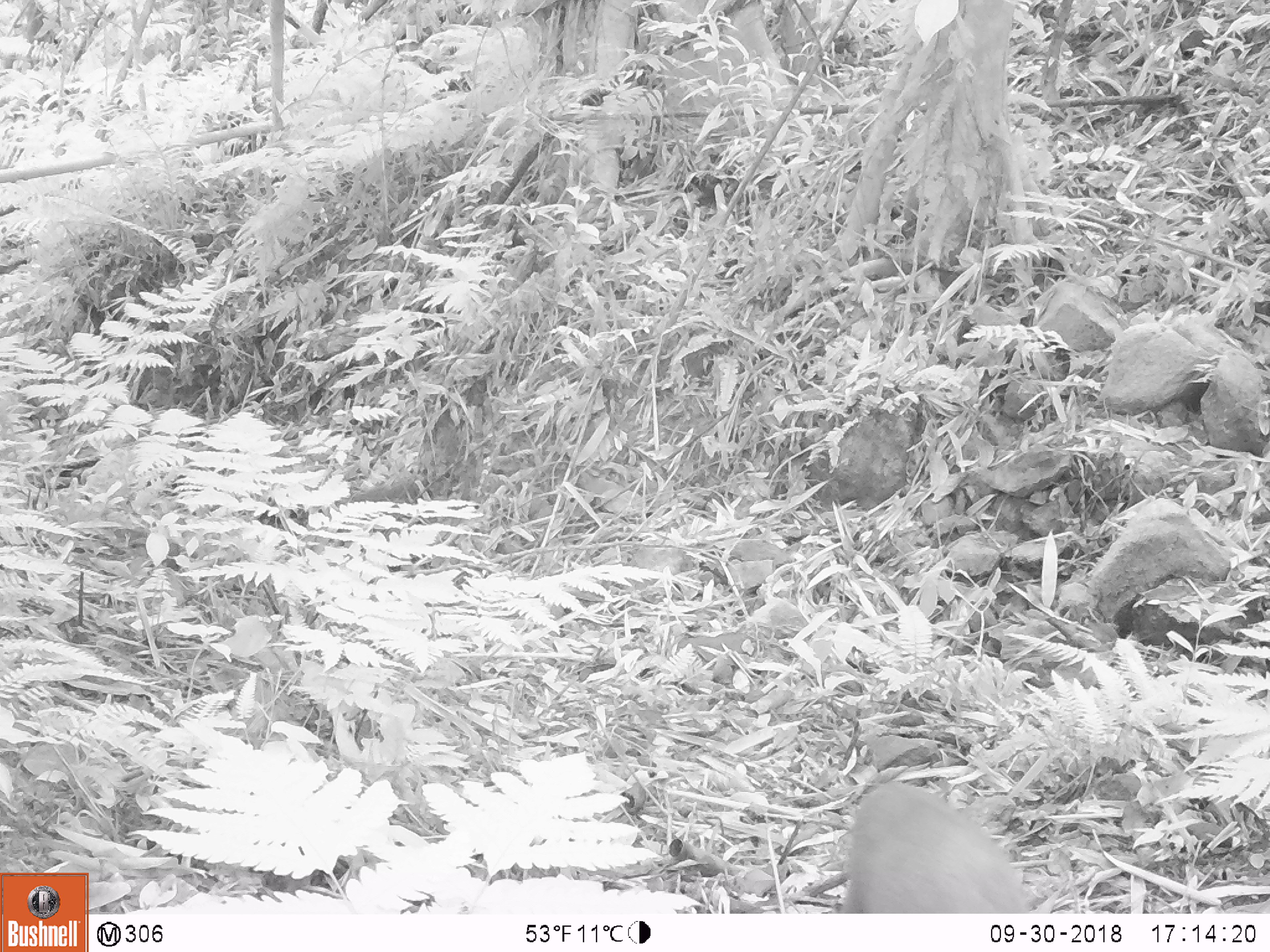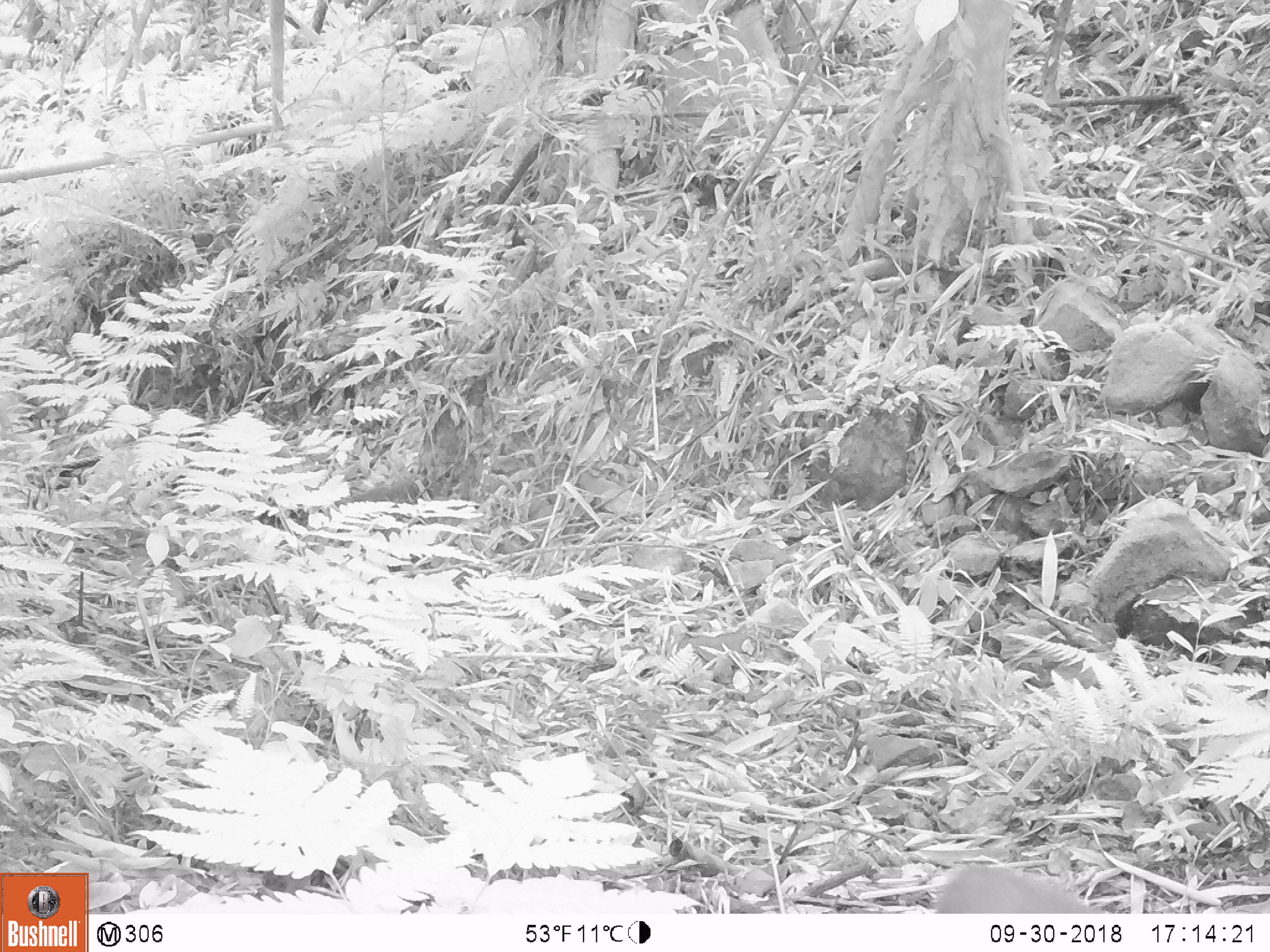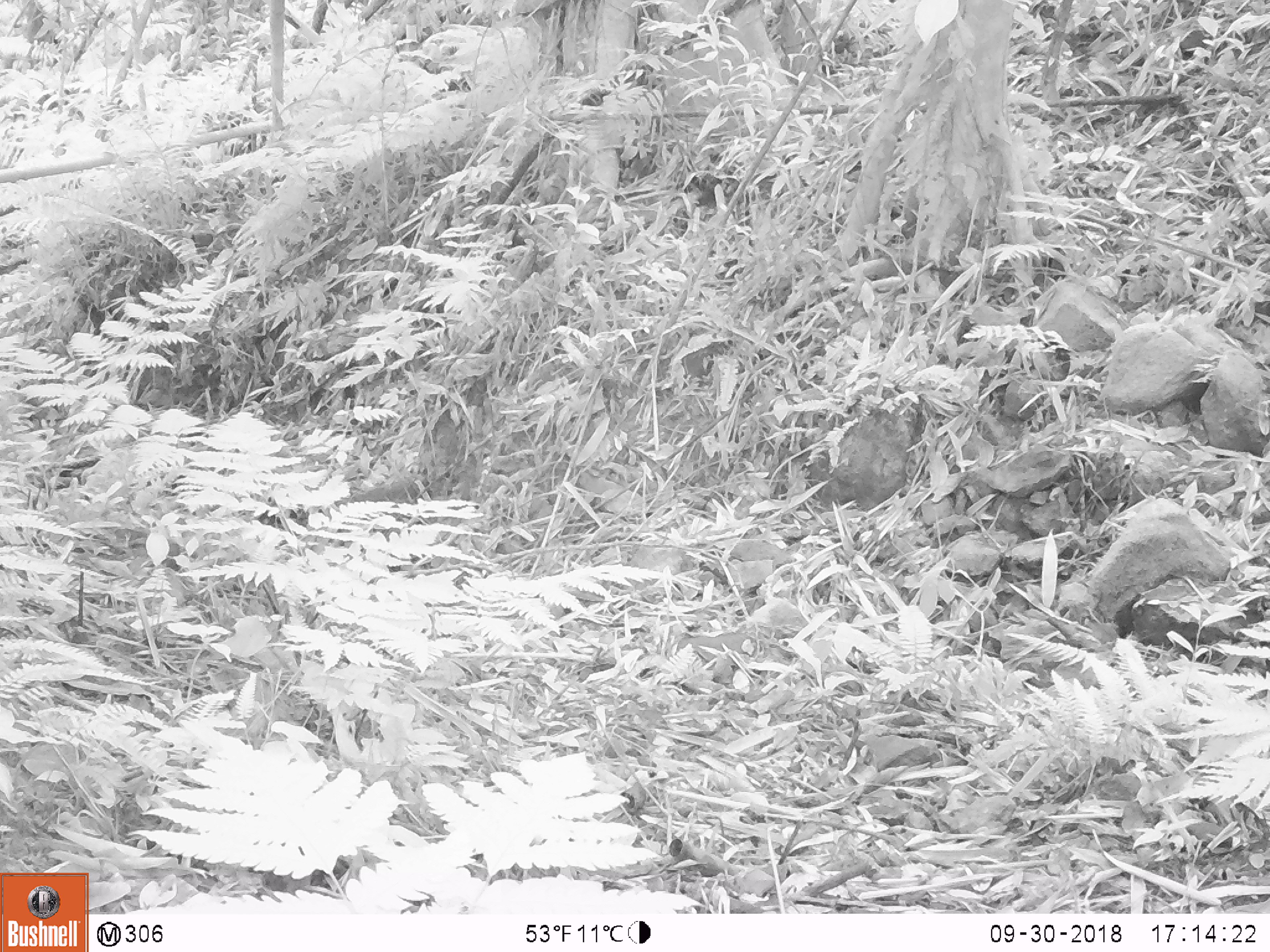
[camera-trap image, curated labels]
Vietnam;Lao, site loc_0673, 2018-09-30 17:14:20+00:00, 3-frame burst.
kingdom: Animalia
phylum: Chordata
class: Mammalia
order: Artiodactyla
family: Cervidae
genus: Muntiacus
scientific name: Muntiacus rooseveltorum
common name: roosevelt's muntjac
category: roosevelts muntjac group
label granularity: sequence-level